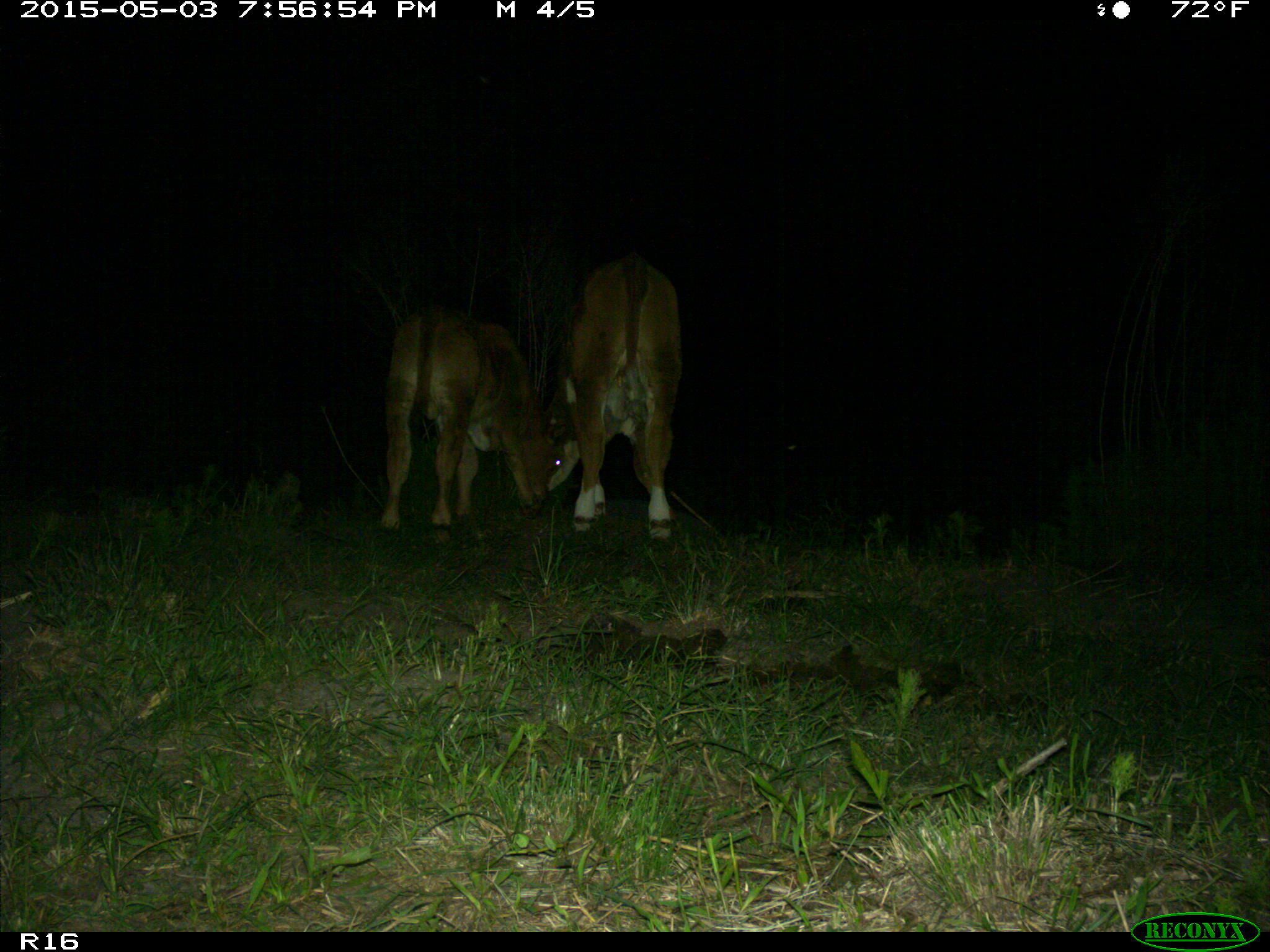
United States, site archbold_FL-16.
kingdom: Animalia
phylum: Chordata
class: Mammalia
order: Artiodactyla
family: Bovidae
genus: Bos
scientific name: Bos taurus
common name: domestic cow